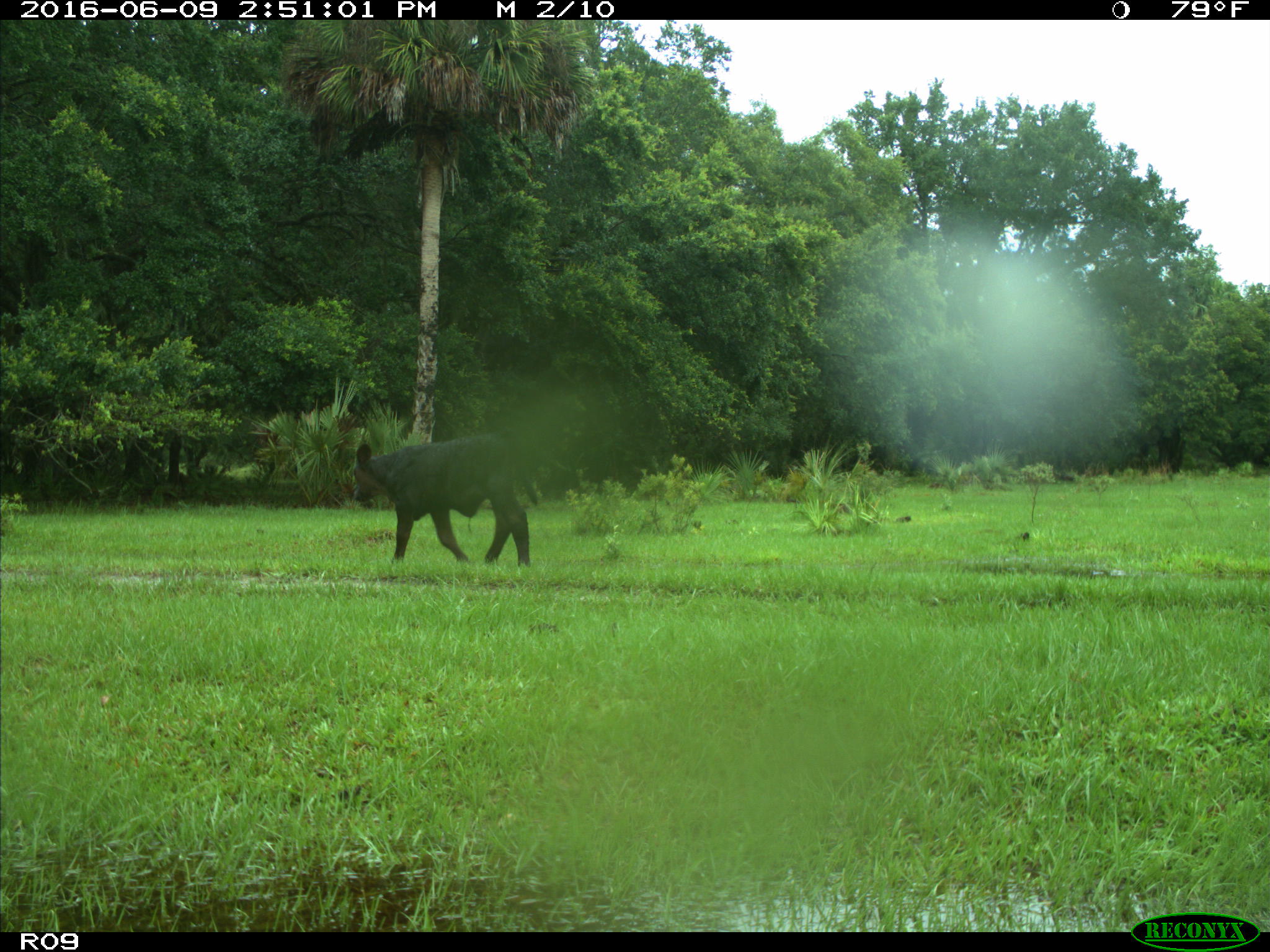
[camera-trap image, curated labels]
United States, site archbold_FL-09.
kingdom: Animalia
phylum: Chordata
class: Mammalia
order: Artiodactyla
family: Bovidae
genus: Bos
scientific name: Bos taurus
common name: domestic cow